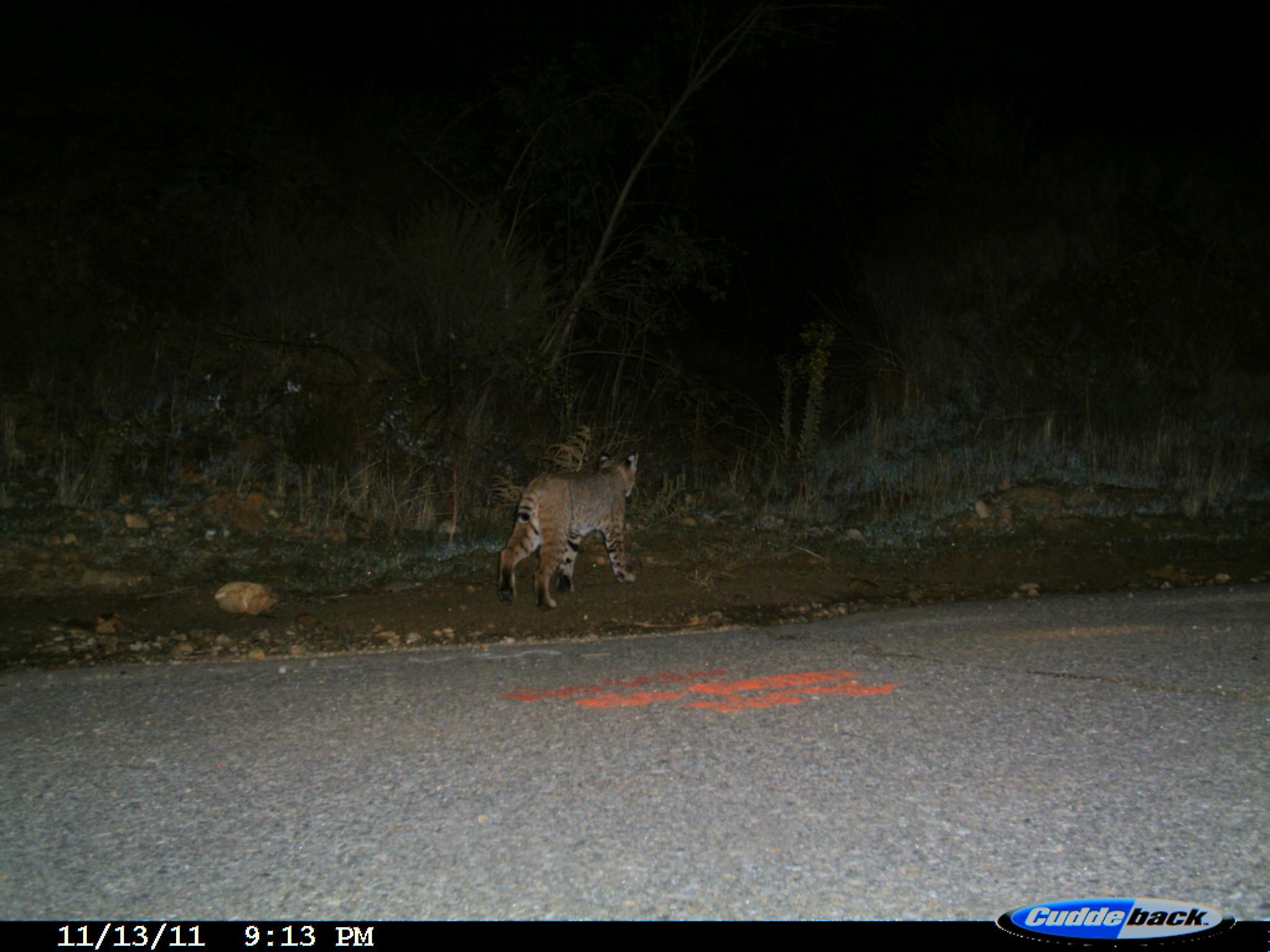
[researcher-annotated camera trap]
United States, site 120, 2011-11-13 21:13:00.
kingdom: Animalia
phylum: Chordata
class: Mammalia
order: Carnivora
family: Felidae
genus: Lynx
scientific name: Lynx rufus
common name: bobcat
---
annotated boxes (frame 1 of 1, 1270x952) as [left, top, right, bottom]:
bobcat: [486, 436, 694, 620]